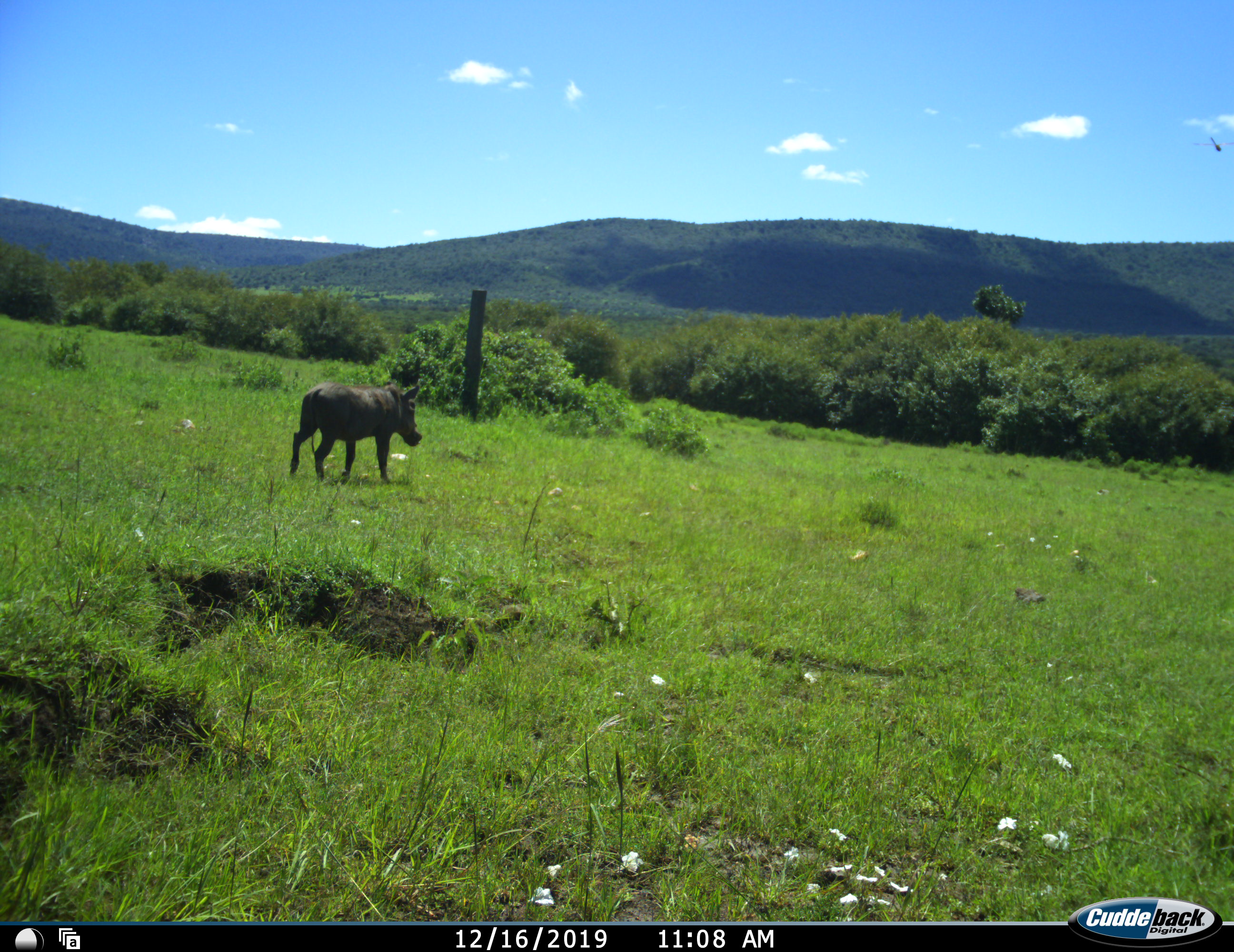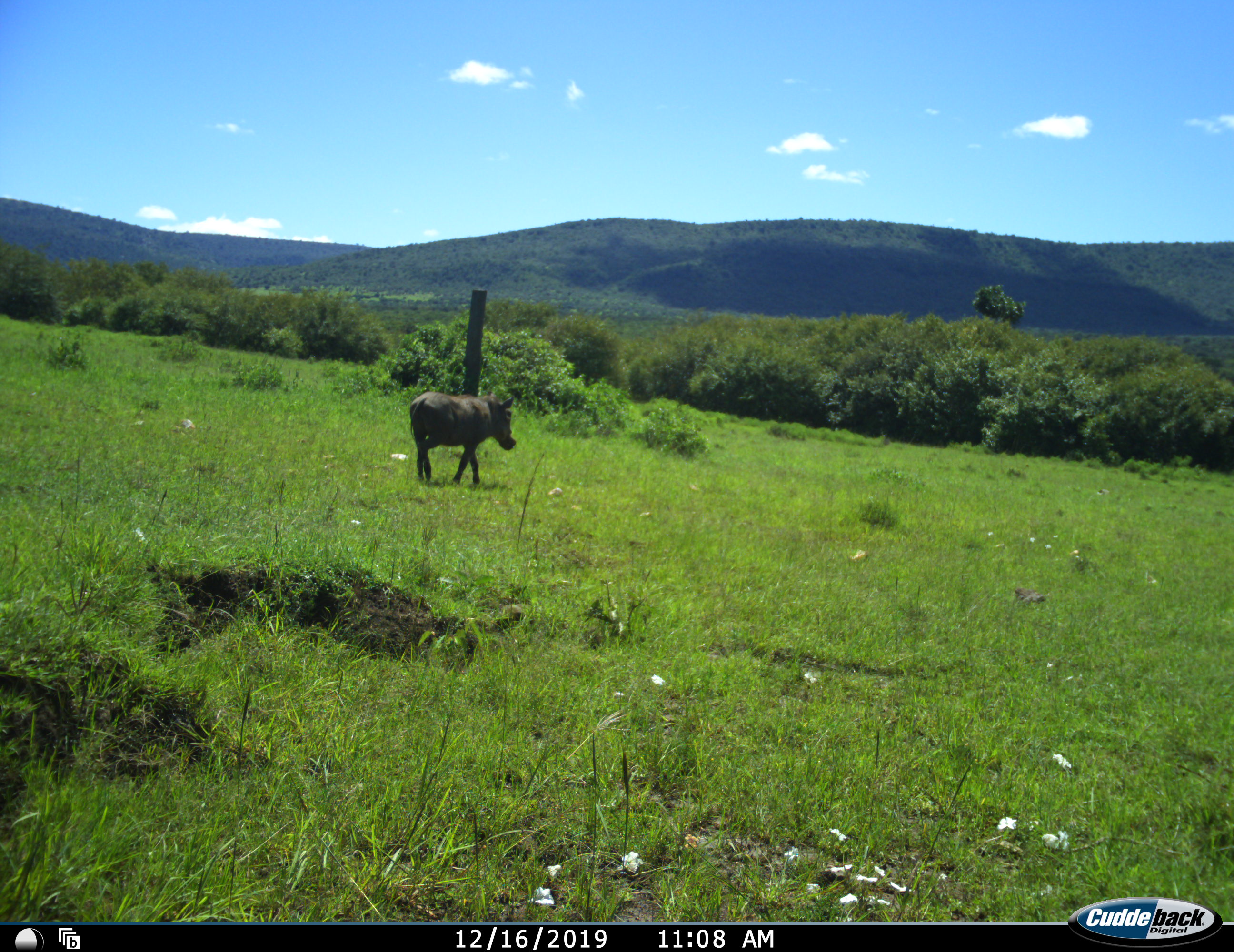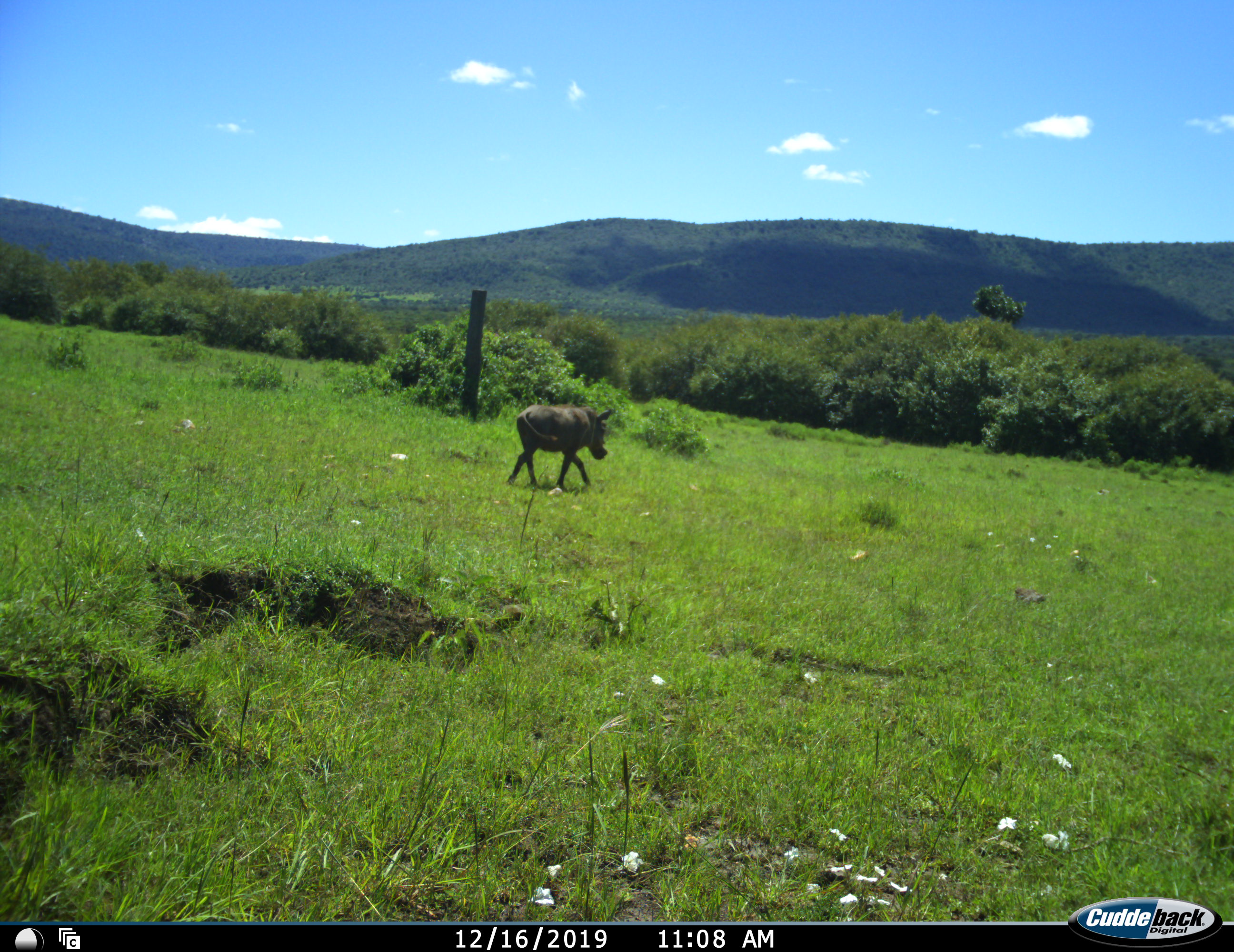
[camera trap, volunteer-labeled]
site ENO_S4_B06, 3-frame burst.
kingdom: Animalia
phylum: Chordata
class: Mammalia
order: Artiodactyla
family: Suidae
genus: Phacochoerus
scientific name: Phacochoerus africanus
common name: warthog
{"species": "warthog (Phacochoerus africanus)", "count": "1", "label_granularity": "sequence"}